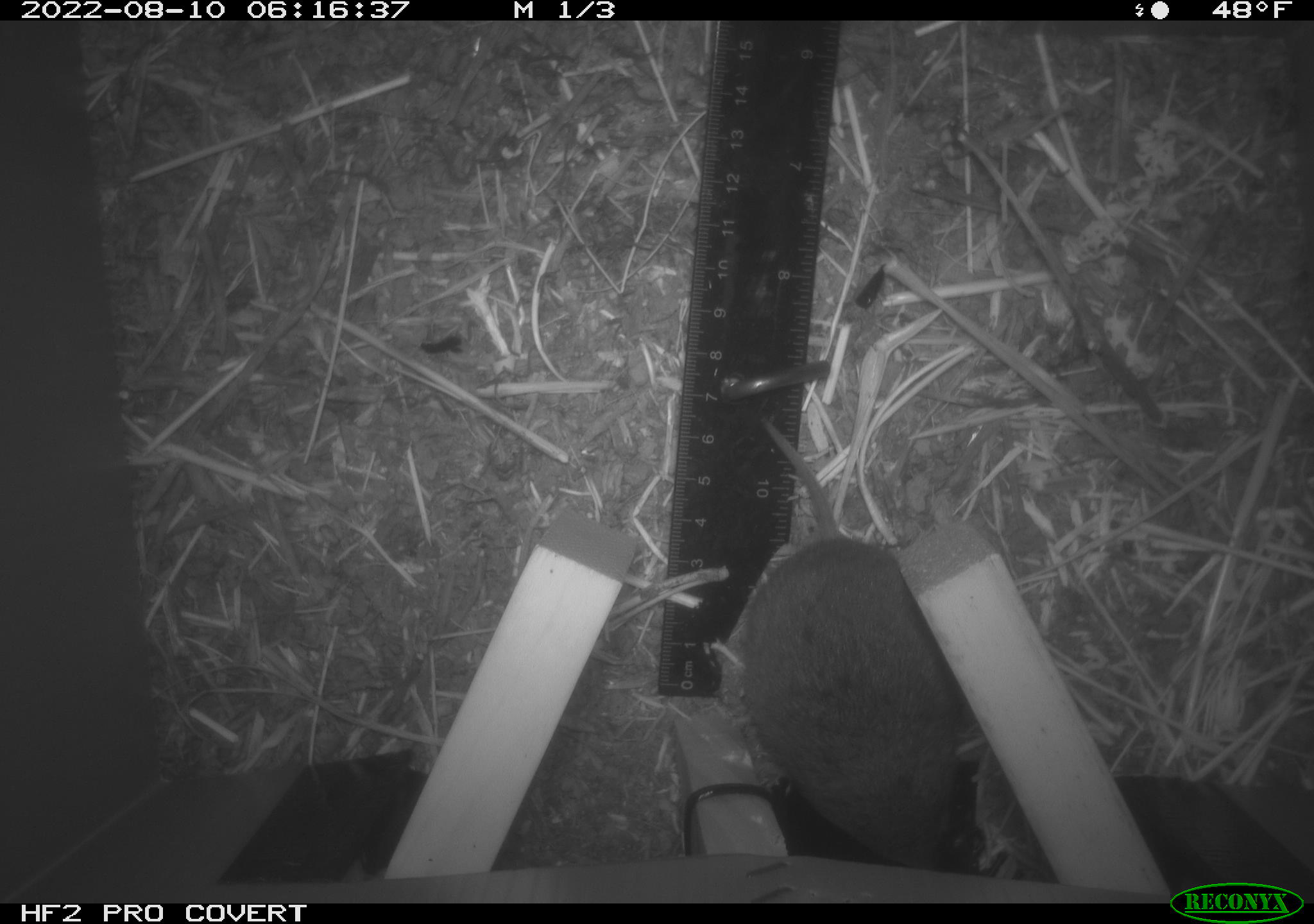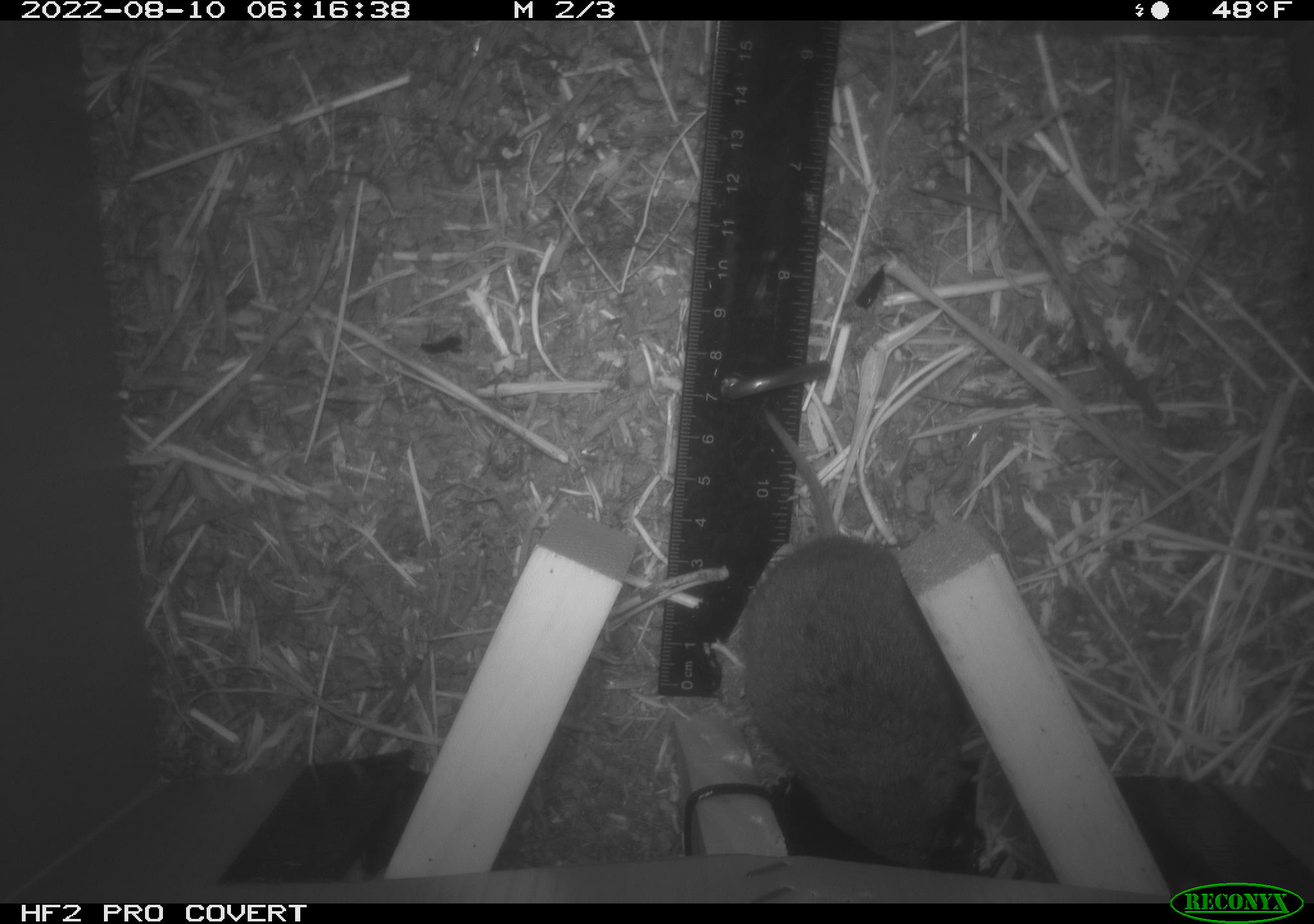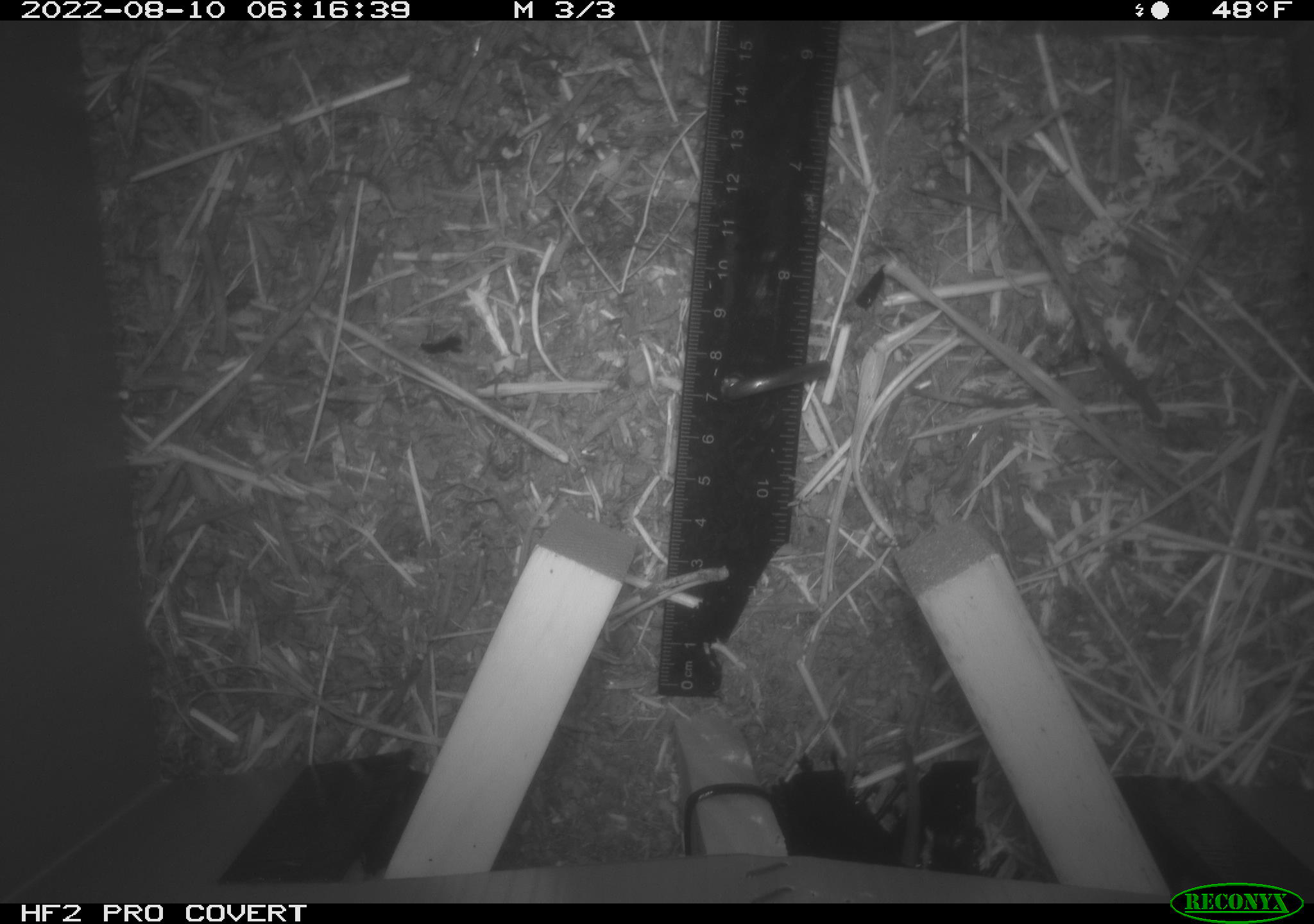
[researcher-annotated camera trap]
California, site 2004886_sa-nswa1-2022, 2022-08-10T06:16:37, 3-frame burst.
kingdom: Animalia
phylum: Chordata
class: Mammalia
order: Rodentia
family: Cricetidae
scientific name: Cricetidae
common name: hamsters, voles, lemmings, and allies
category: cricetidae family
Cricetidae family (hamsters, voles, lemmings, and allies) (Cricetidae).